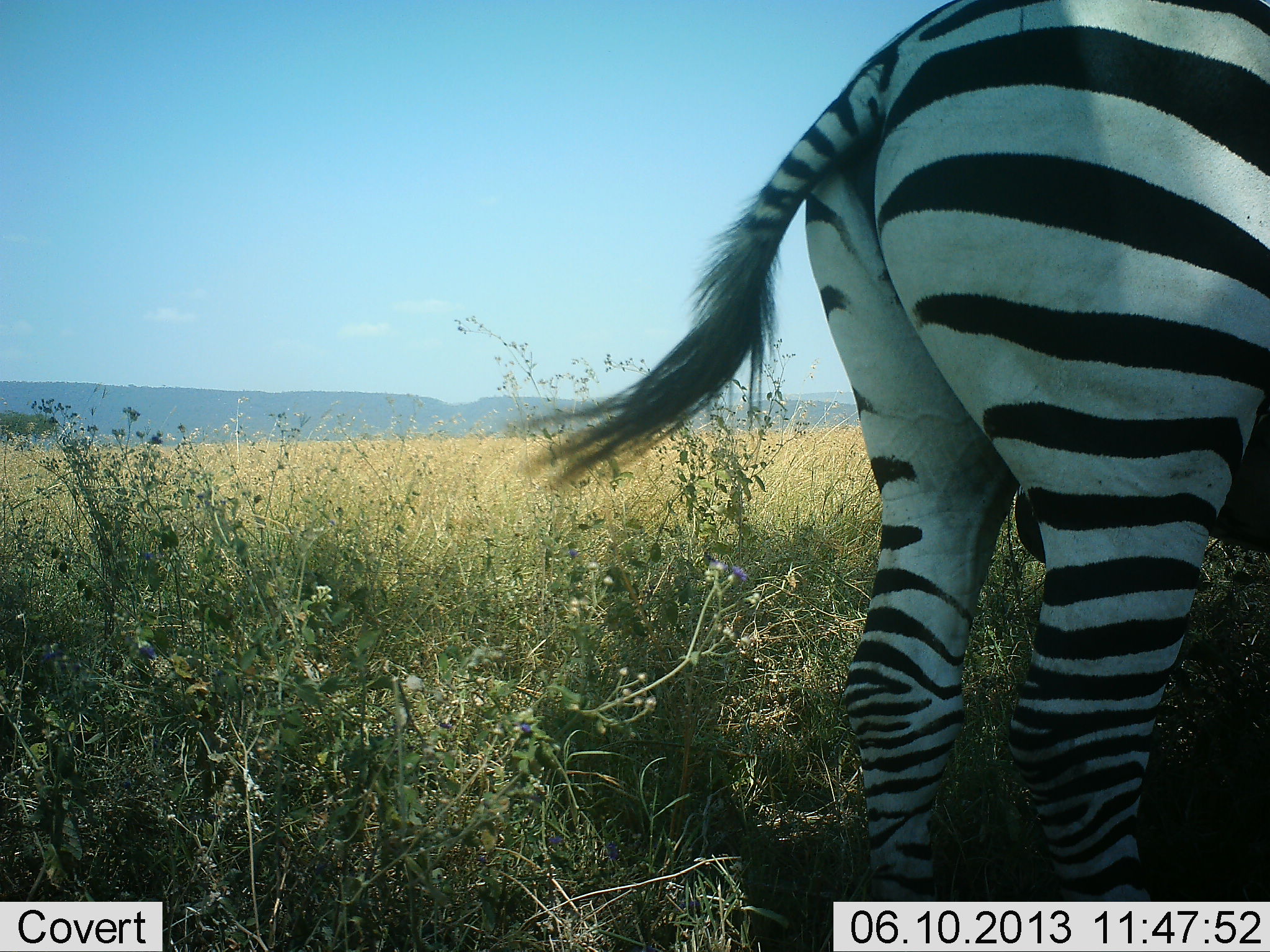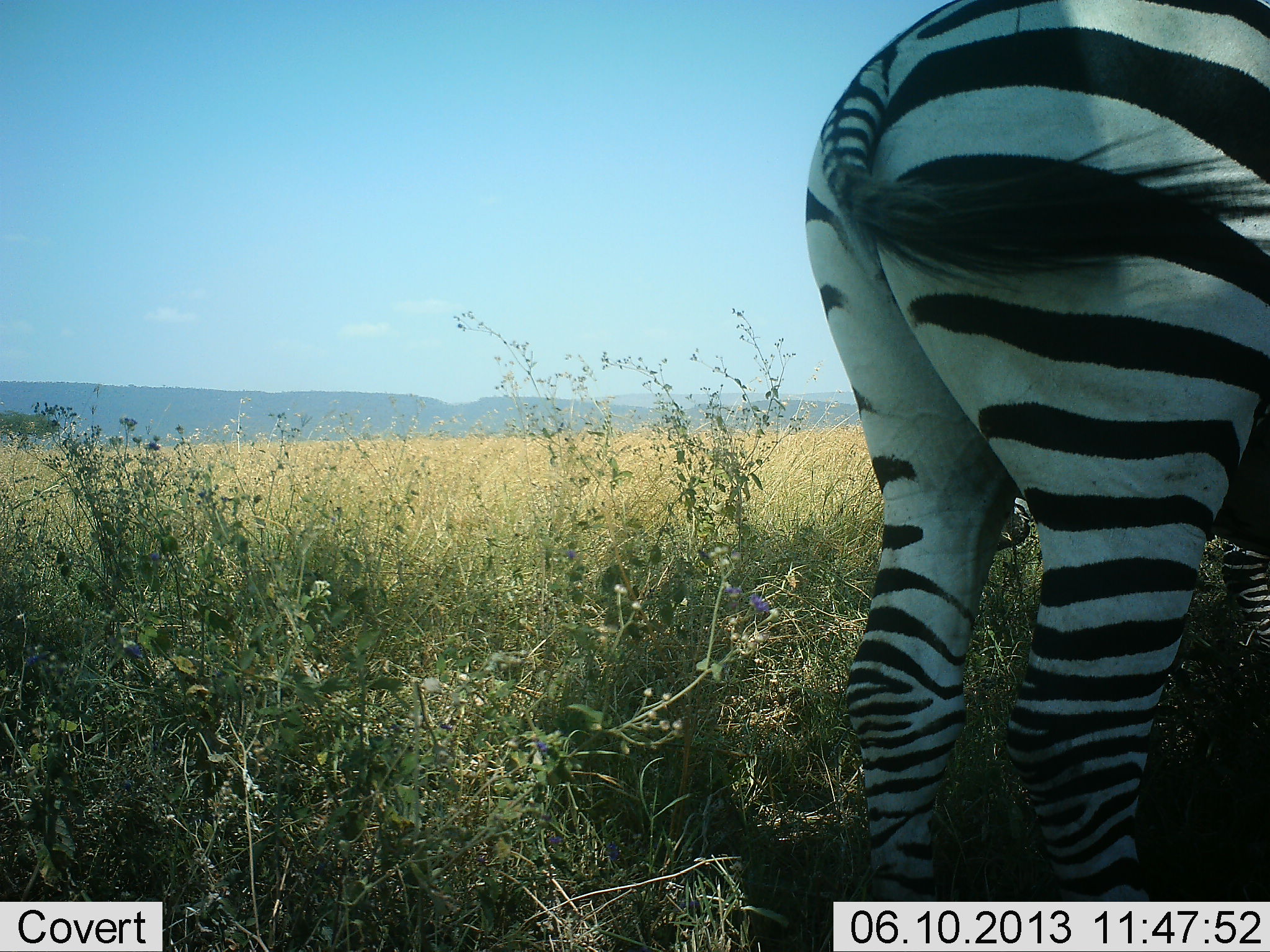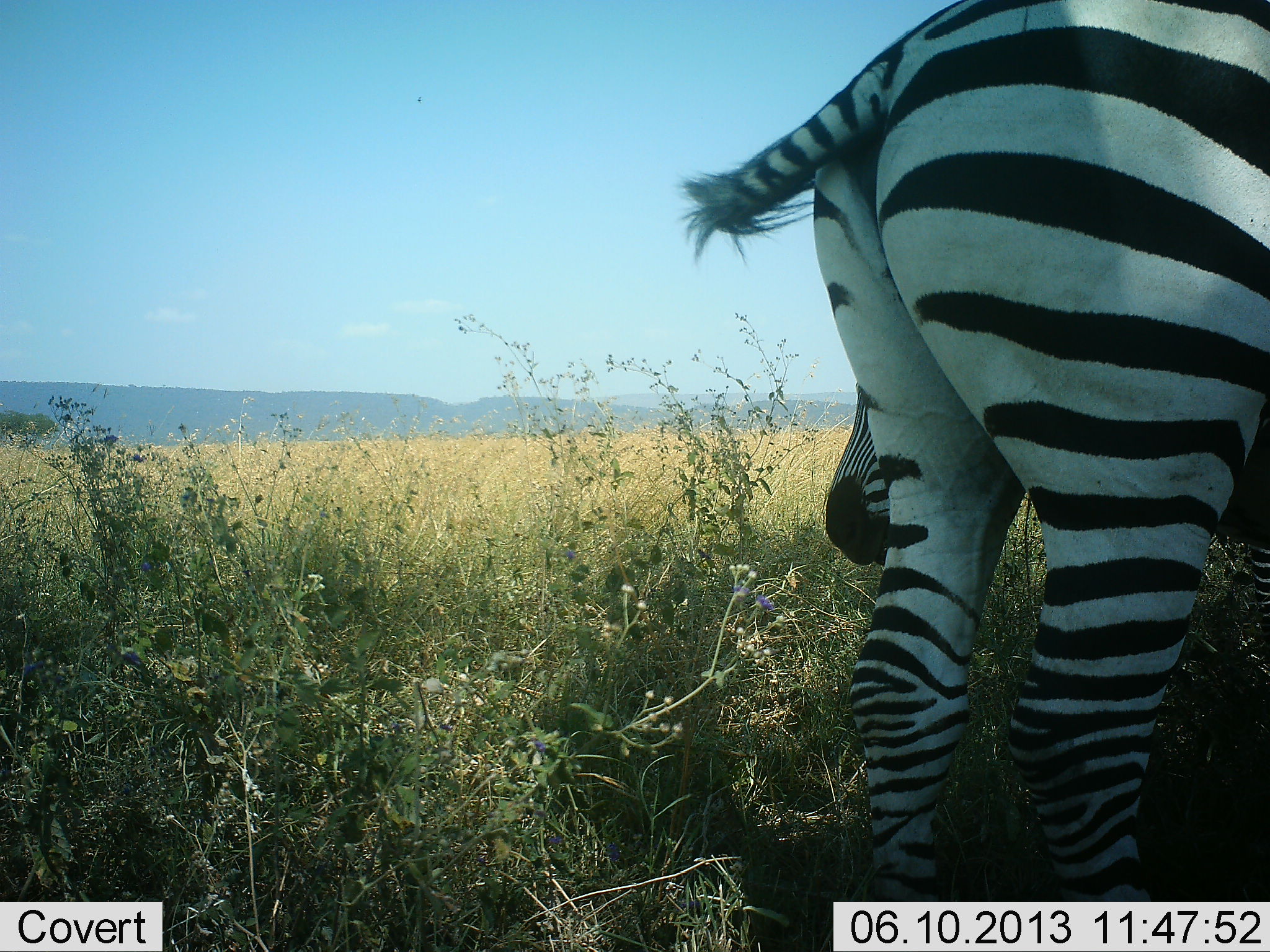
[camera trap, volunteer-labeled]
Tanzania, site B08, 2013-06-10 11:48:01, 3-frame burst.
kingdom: Animalia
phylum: Chordata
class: Mammalia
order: Perissodactyla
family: Equidae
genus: Equus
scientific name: Equus quagga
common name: plains zebra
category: zebra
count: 2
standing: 90%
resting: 0%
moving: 10%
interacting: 0%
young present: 0%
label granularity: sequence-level